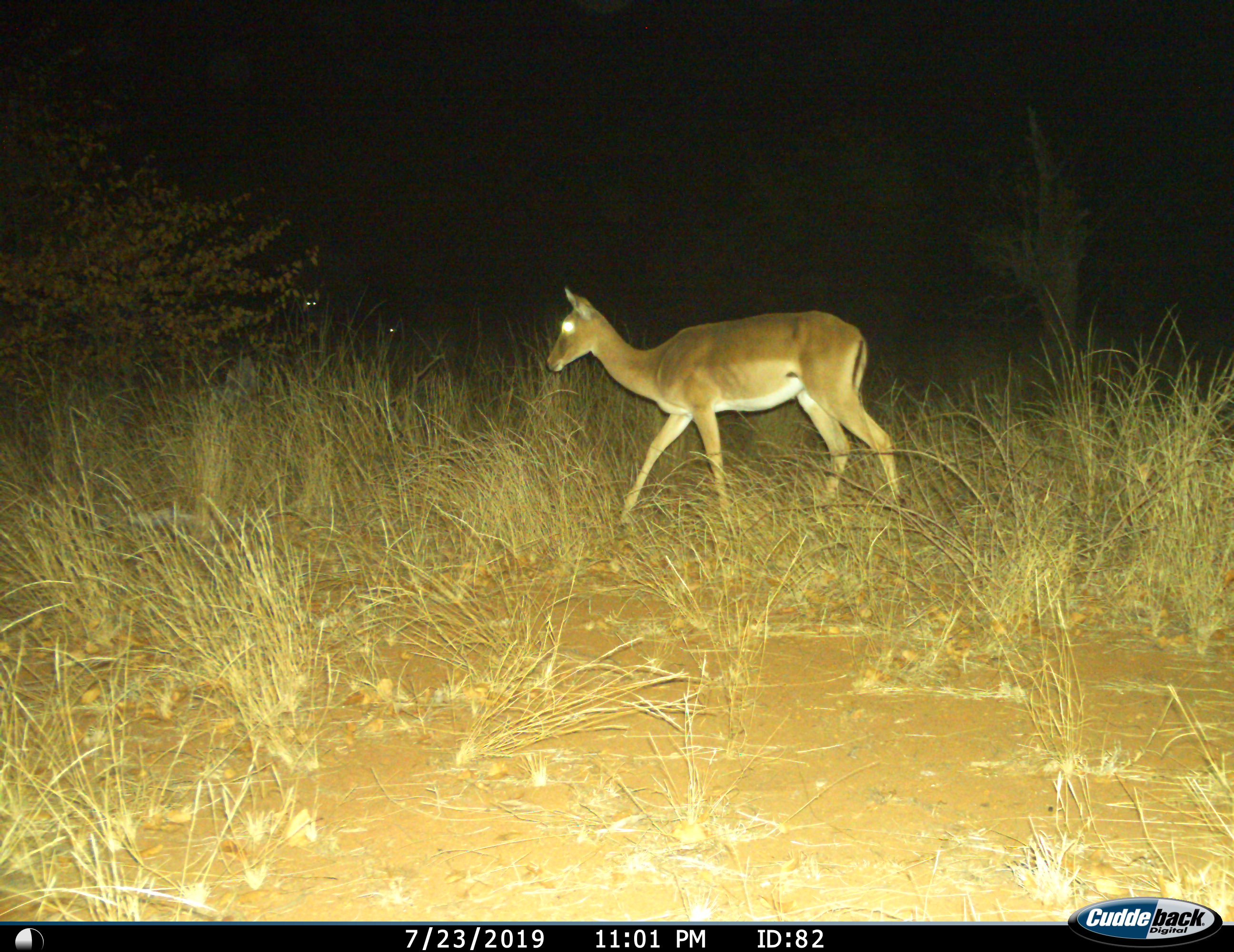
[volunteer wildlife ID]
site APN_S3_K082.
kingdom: Animalia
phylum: Chordata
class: Mammalia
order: Artiodactyla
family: Bovidae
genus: Aepyceros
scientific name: Aepyceros melampus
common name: impala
Impala (Aepyceros melampus), count 1. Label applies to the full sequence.